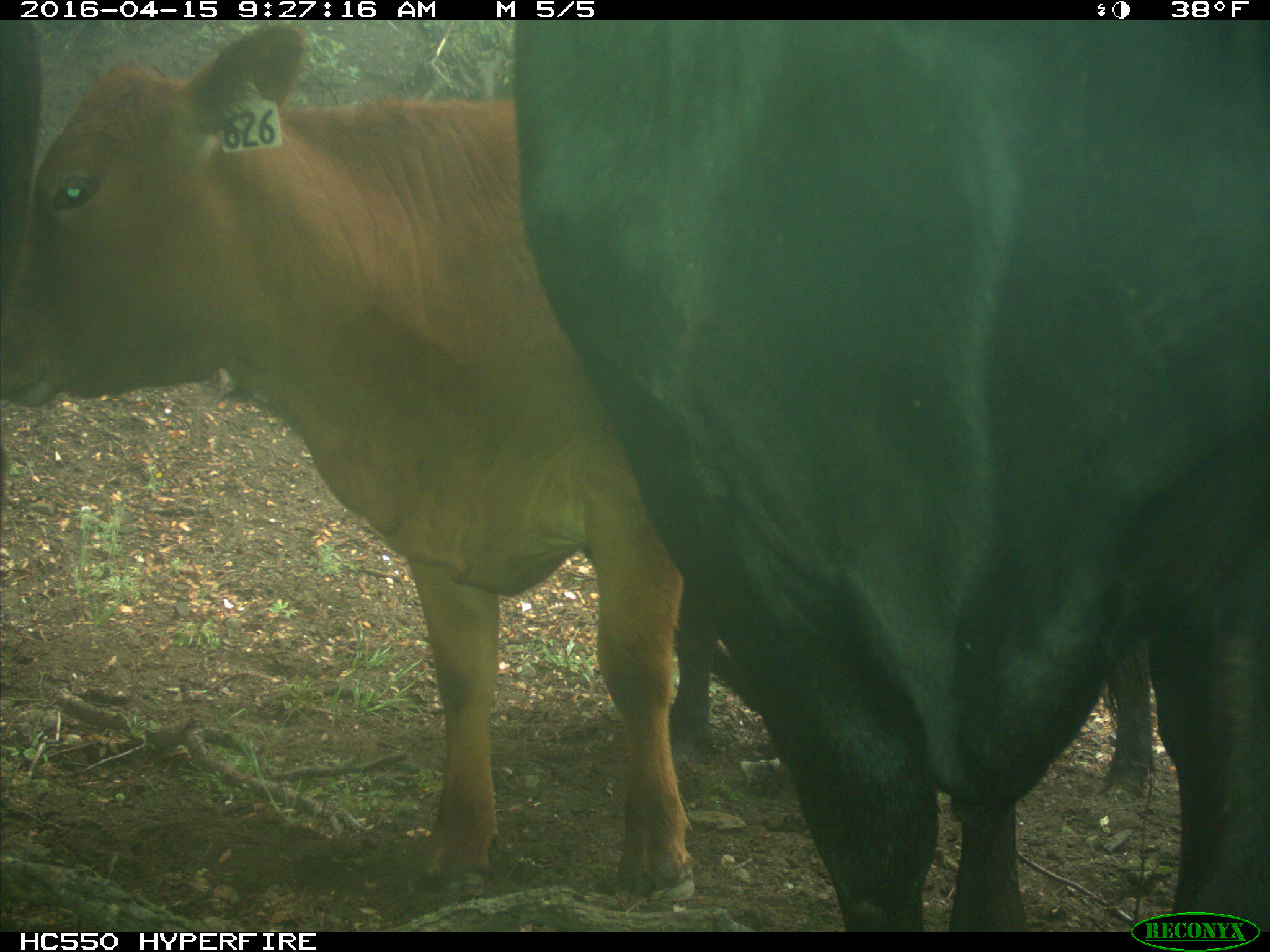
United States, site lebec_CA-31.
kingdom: Animalia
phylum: Chordata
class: Mammalia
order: Artiodactyla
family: Bovidae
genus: Bos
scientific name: Bos taurus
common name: domestic cow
Bos taurus (domestic cow).